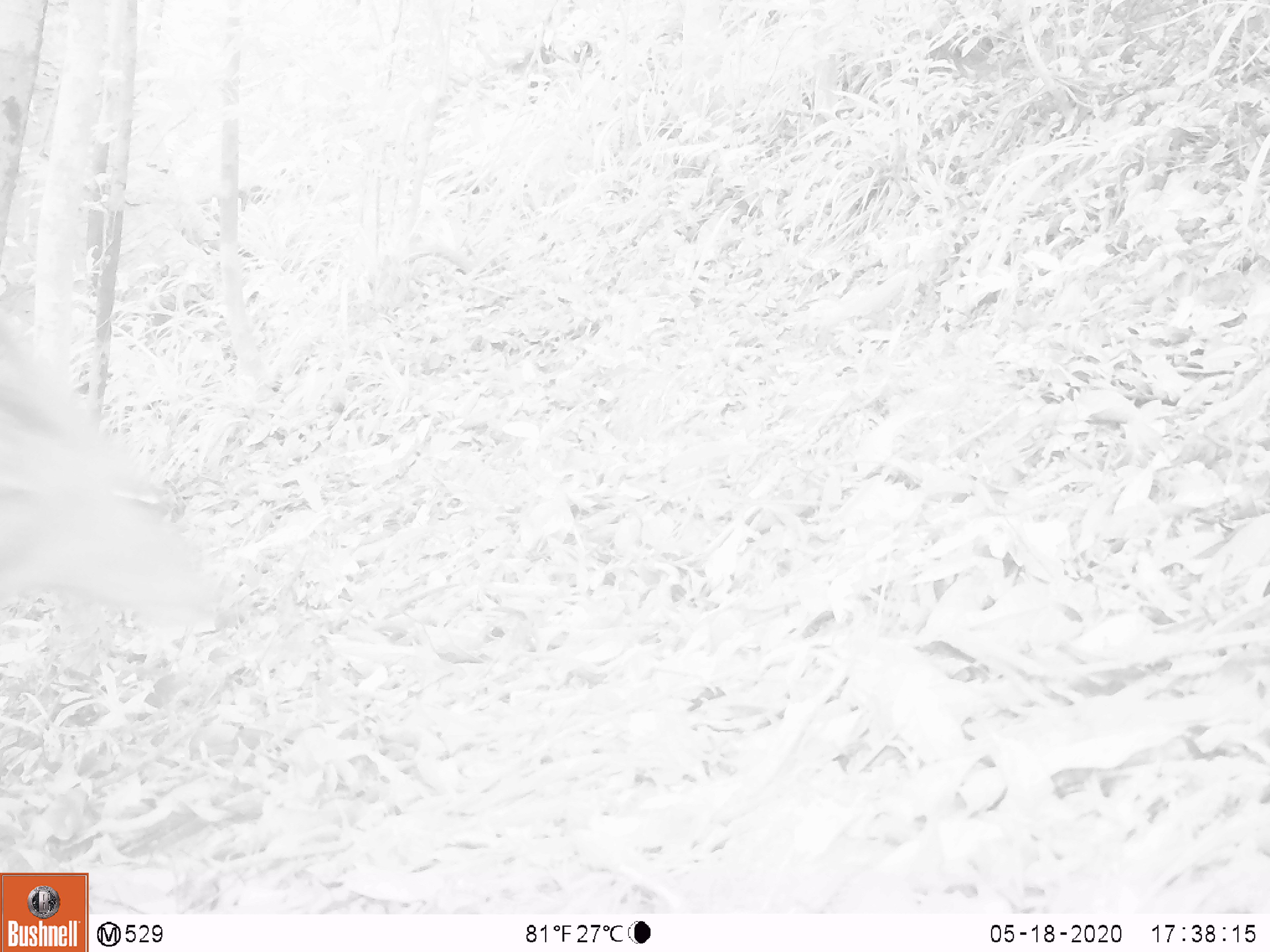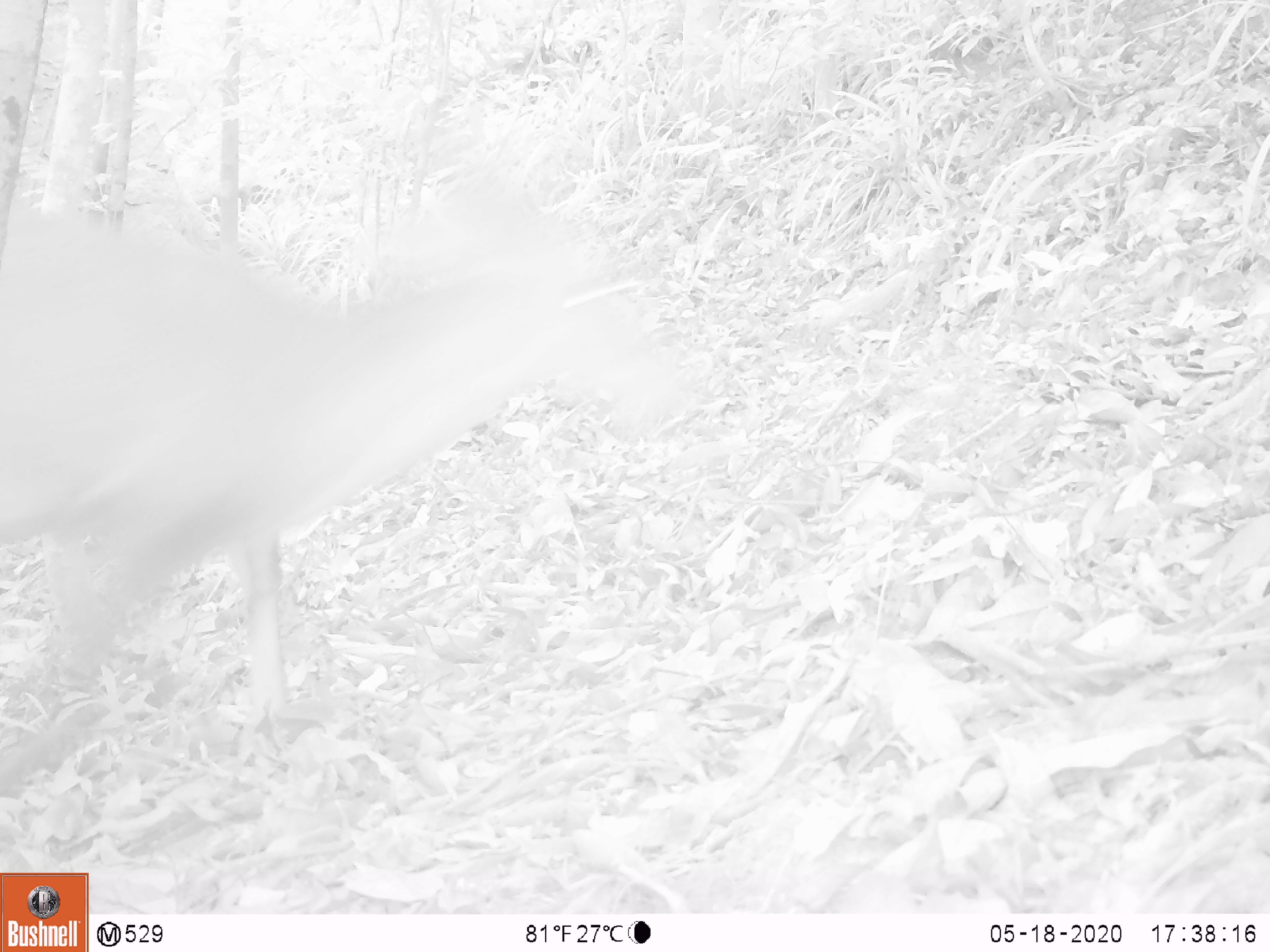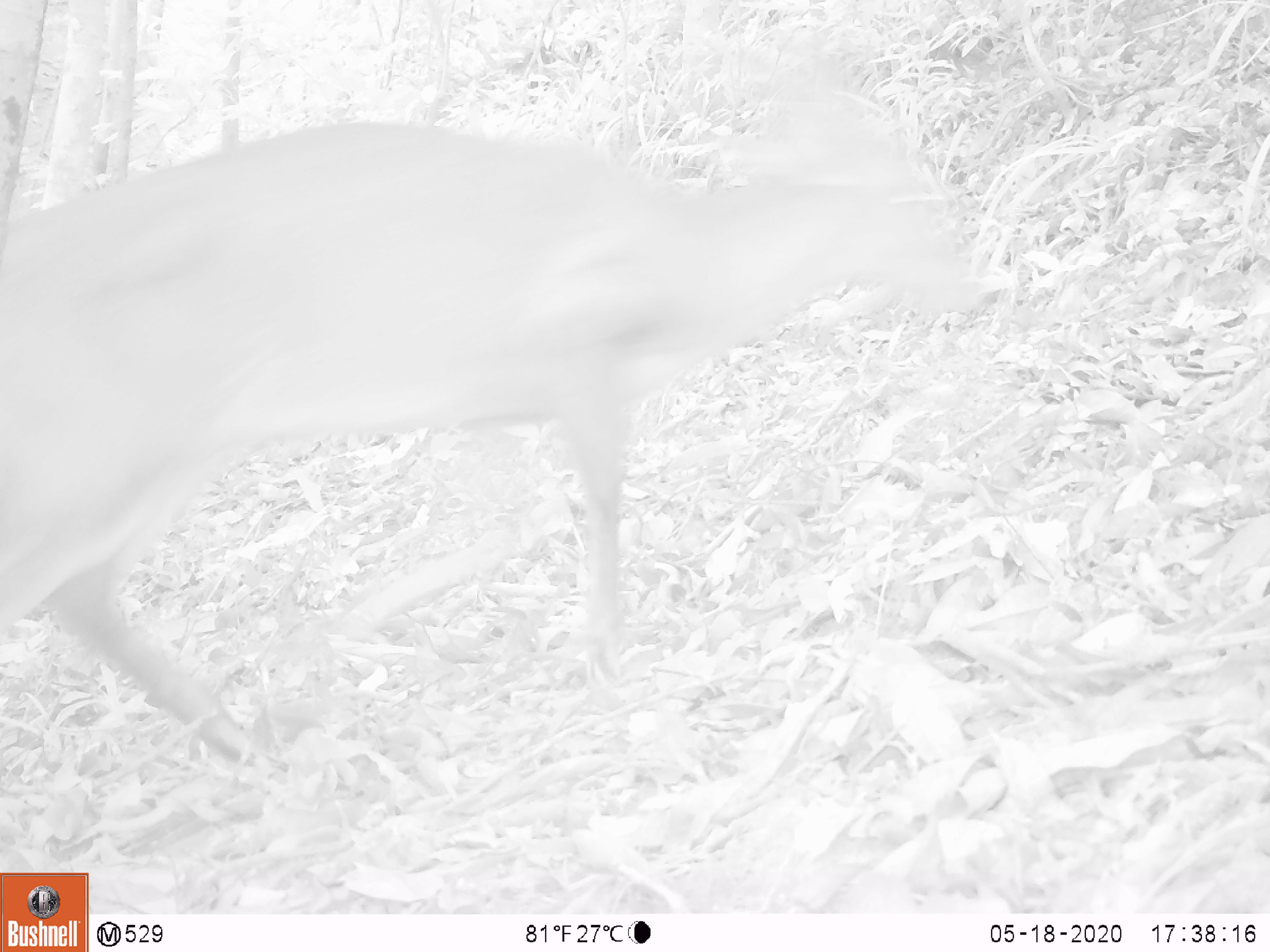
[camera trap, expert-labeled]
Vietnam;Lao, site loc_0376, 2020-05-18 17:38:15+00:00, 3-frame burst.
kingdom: Animalia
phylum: Chordata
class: Mammalia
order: Artiodactyla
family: Cervidae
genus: Muntiacus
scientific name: Muntiacus vuquangensis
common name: large-antlered muntjac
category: large antlered muntjac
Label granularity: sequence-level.